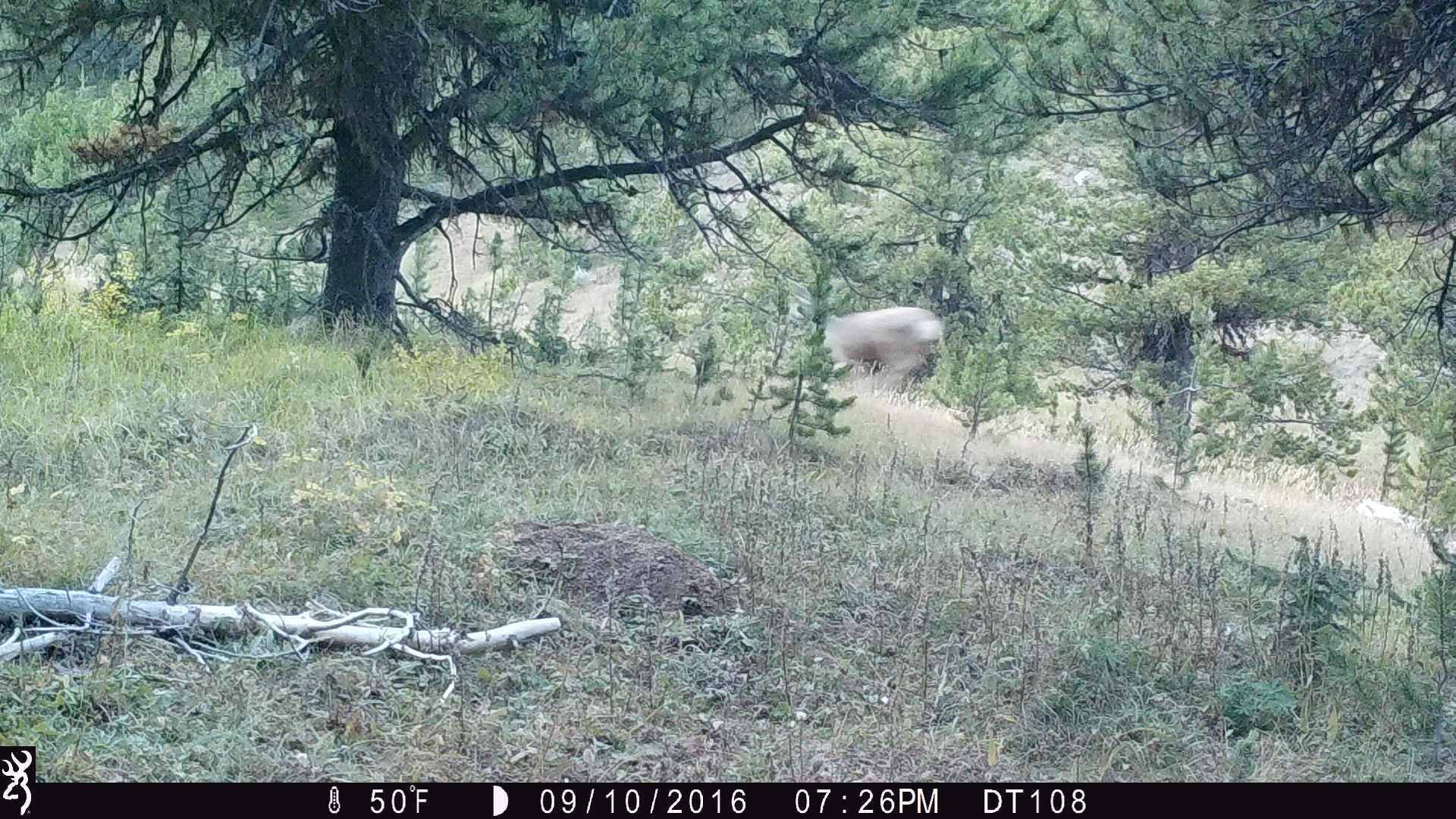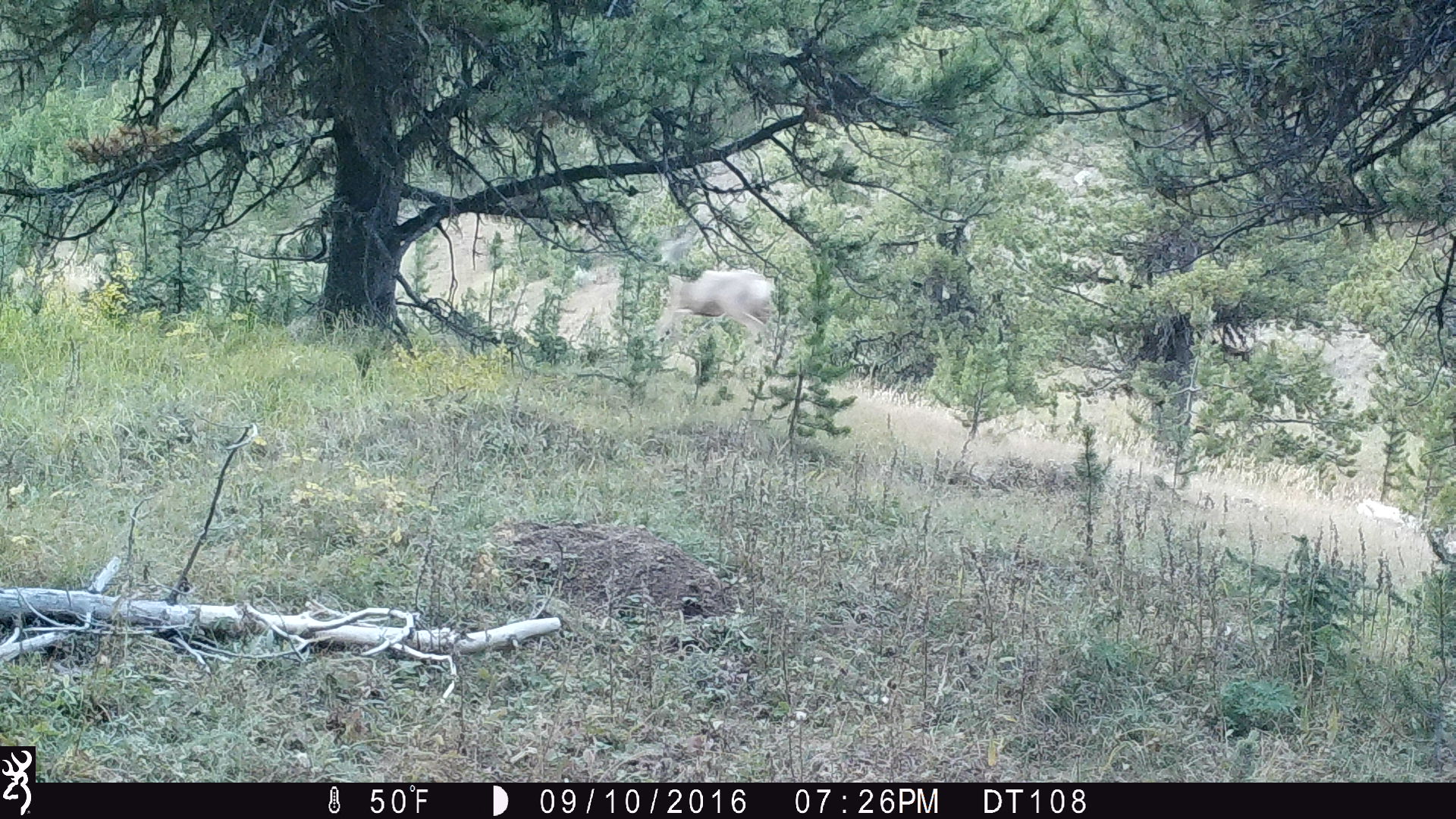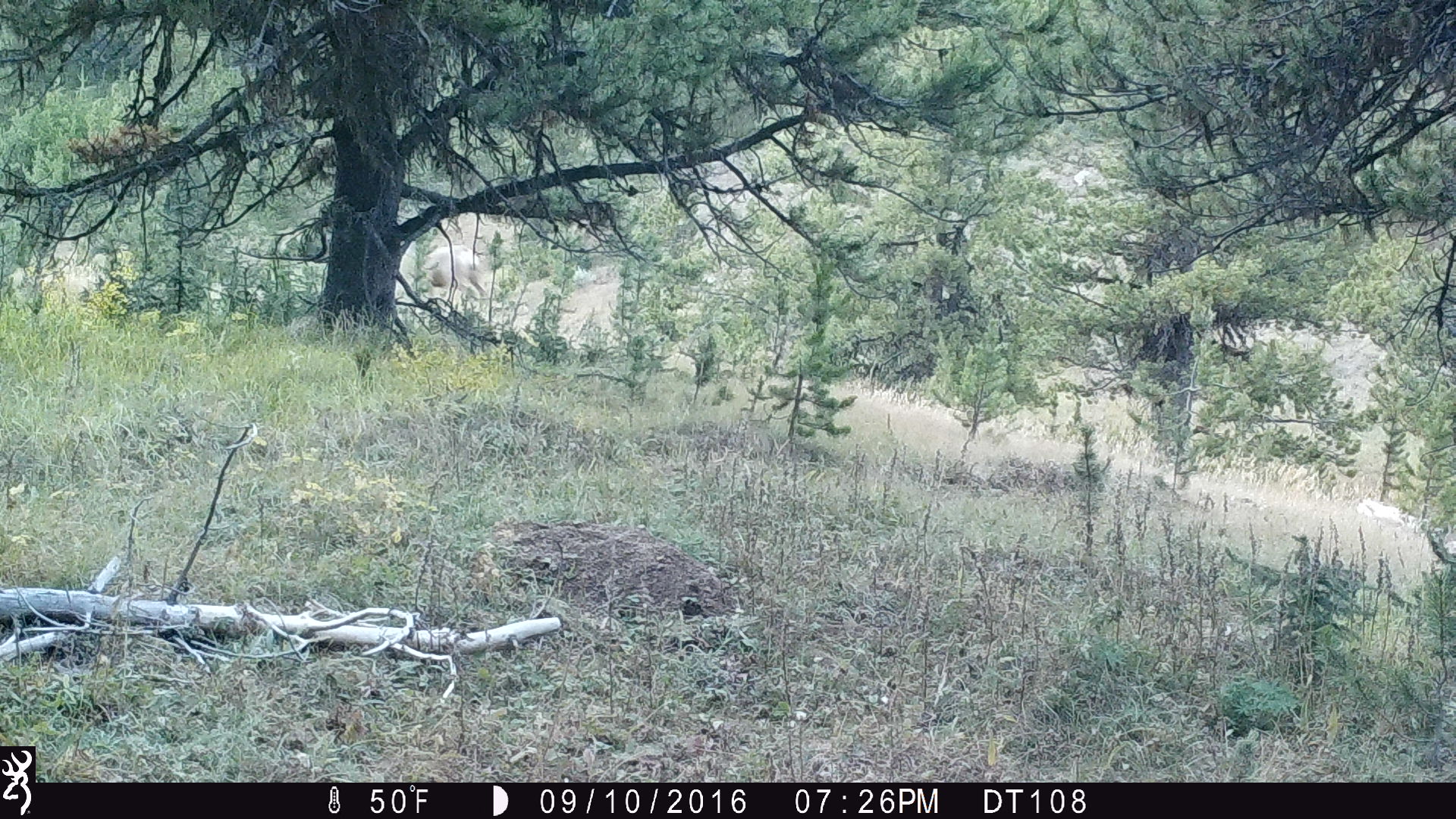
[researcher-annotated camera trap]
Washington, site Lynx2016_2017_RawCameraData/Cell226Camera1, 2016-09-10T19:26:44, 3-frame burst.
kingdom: Animalia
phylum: Chordata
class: Mammalia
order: Artiodactyla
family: Cervidae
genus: Odocoileus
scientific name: Odocoileus hemionus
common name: mule deer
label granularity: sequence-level